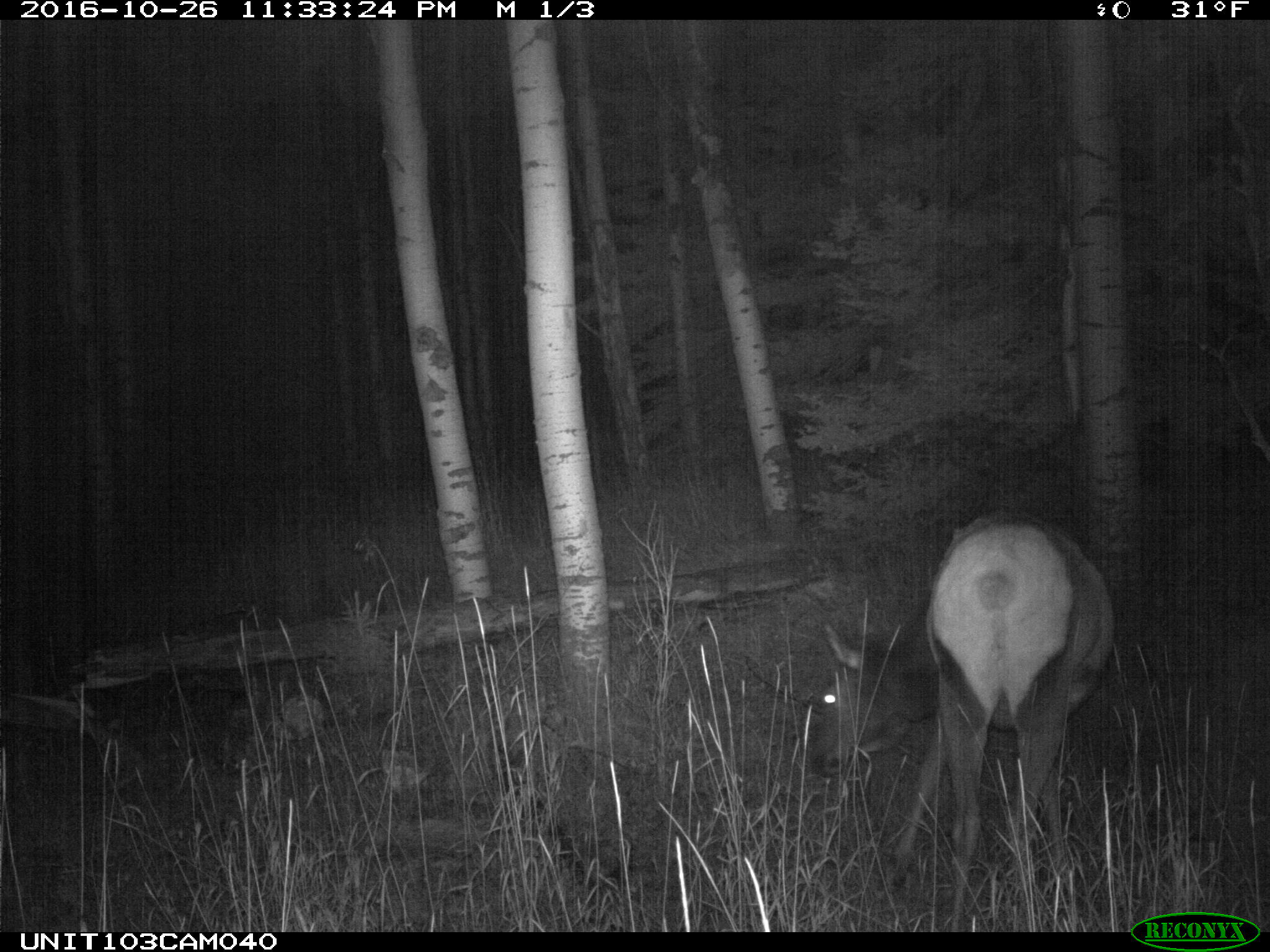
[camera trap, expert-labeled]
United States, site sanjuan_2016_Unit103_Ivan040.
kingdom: Animalia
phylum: Chordata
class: Mammalia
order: Artiodactyla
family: Cervidae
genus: Cervus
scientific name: Cervus elaphus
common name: red deer